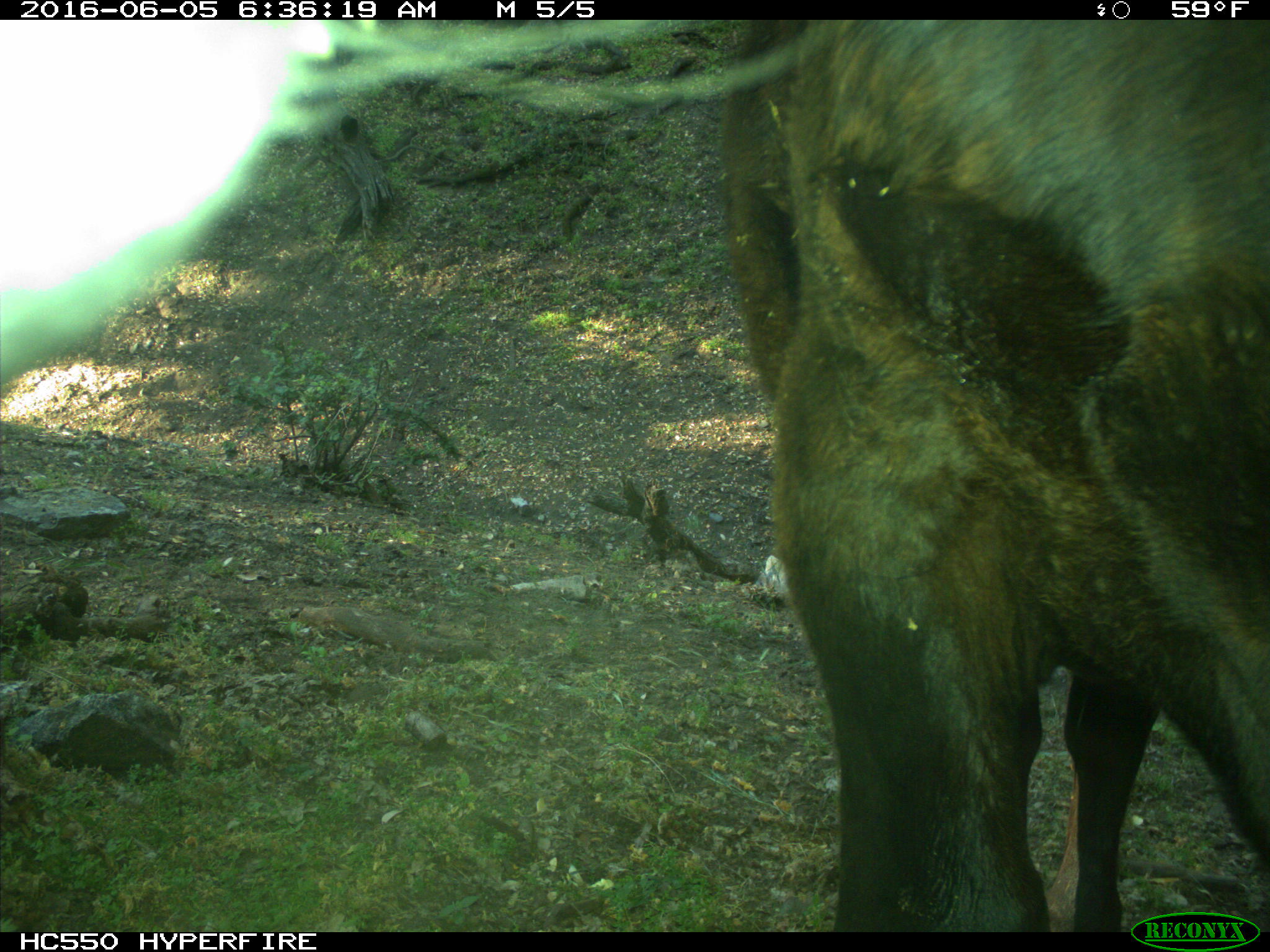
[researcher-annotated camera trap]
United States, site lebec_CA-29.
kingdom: Animalia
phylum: Chordata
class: Mammalia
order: Artiodactyla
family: Bovidae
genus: Bos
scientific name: Bos taurus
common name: domestic cow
Bos taurus (domestic cow).